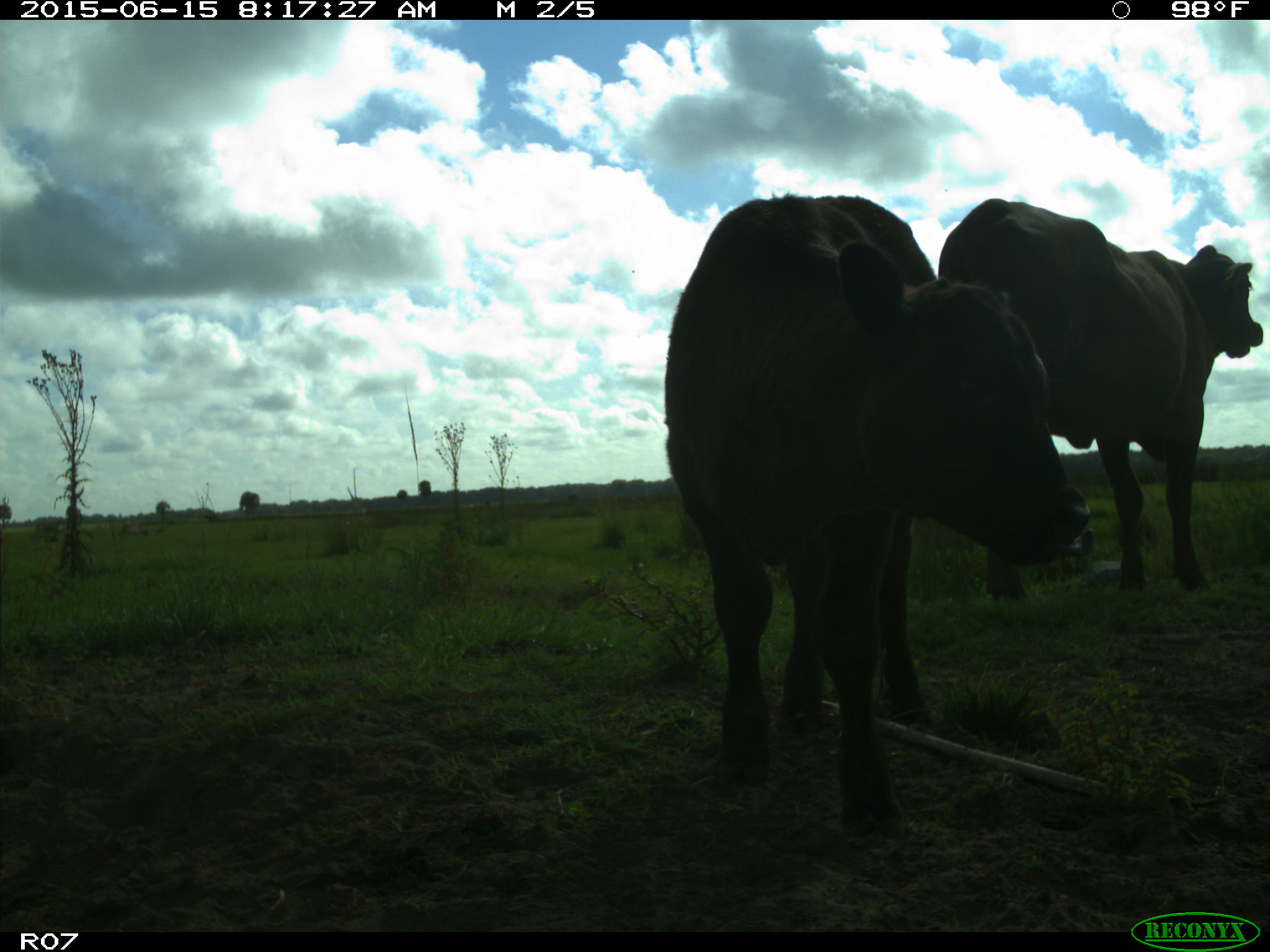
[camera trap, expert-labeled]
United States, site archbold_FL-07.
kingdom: Animalia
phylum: Chordata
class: Mammalia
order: Artiodactyla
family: Bovidae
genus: Bos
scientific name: Bos taurus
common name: domestic cow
Bos taurus (domestic cow).